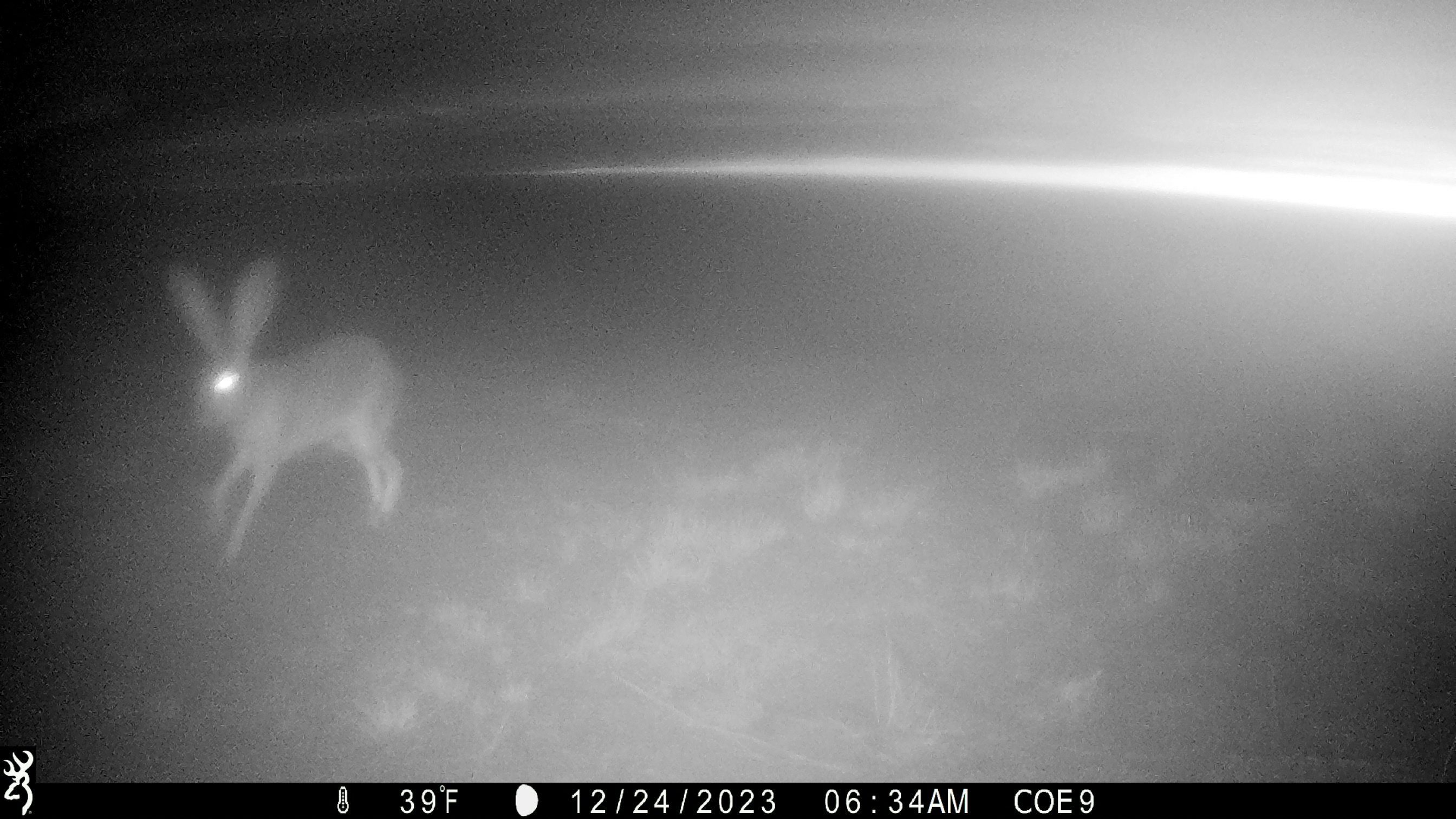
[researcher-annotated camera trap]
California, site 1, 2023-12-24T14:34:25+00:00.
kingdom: Animalia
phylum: Chordata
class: Mammalia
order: Lagomorpha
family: Leporidae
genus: Lepus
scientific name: Lepus californicus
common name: black-tailed jackrabbit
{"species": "black-tailed jackrabbit (Lepus californicus)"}